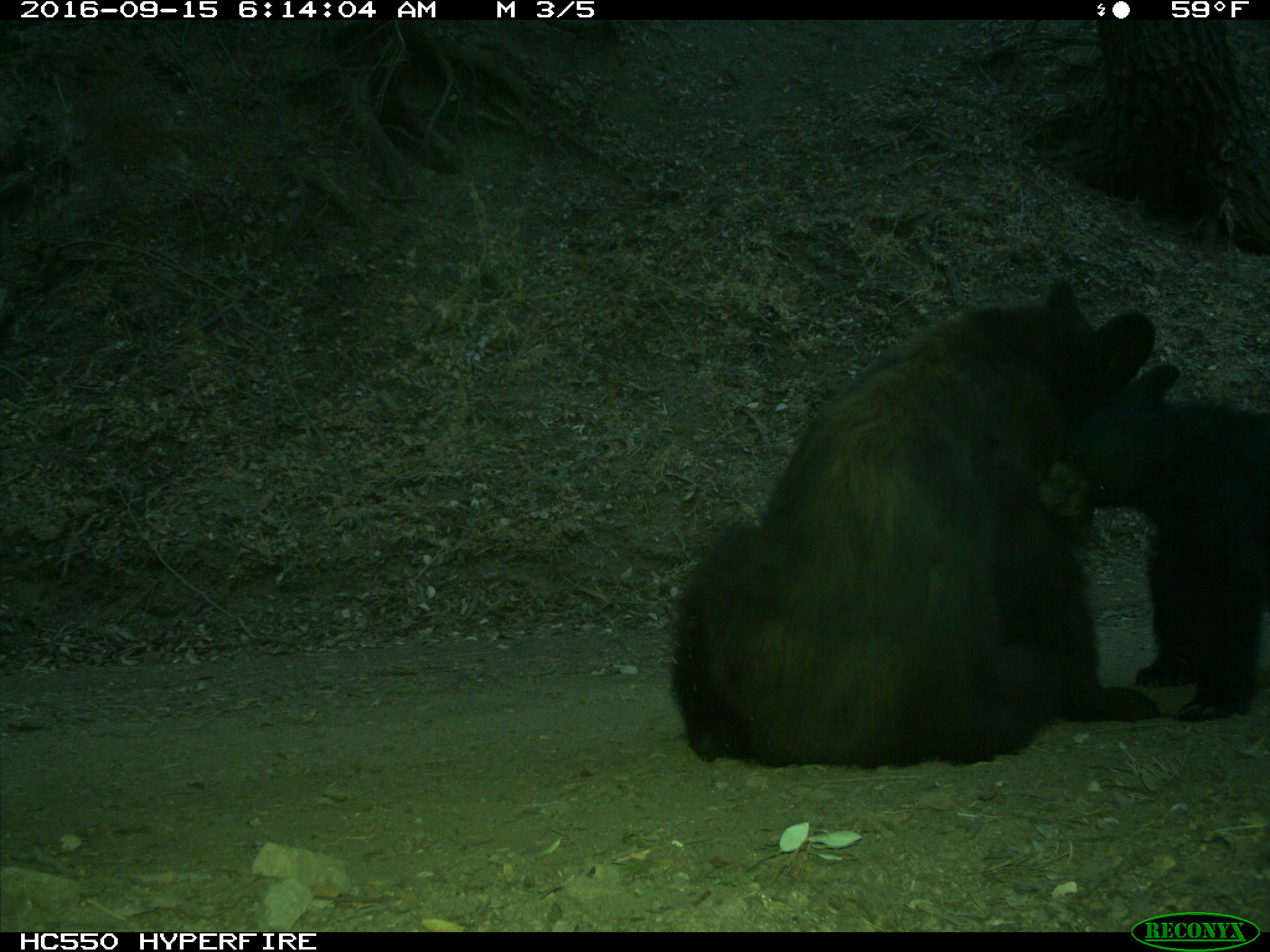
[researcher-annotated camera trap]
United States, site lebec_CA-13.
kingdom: Animalia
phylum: Chordata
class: Mammalia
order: Carnivora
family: Ursidae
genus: Ursus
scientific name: Ursus americanus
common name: american black bear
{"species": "Ursus americanus (american black bear)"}